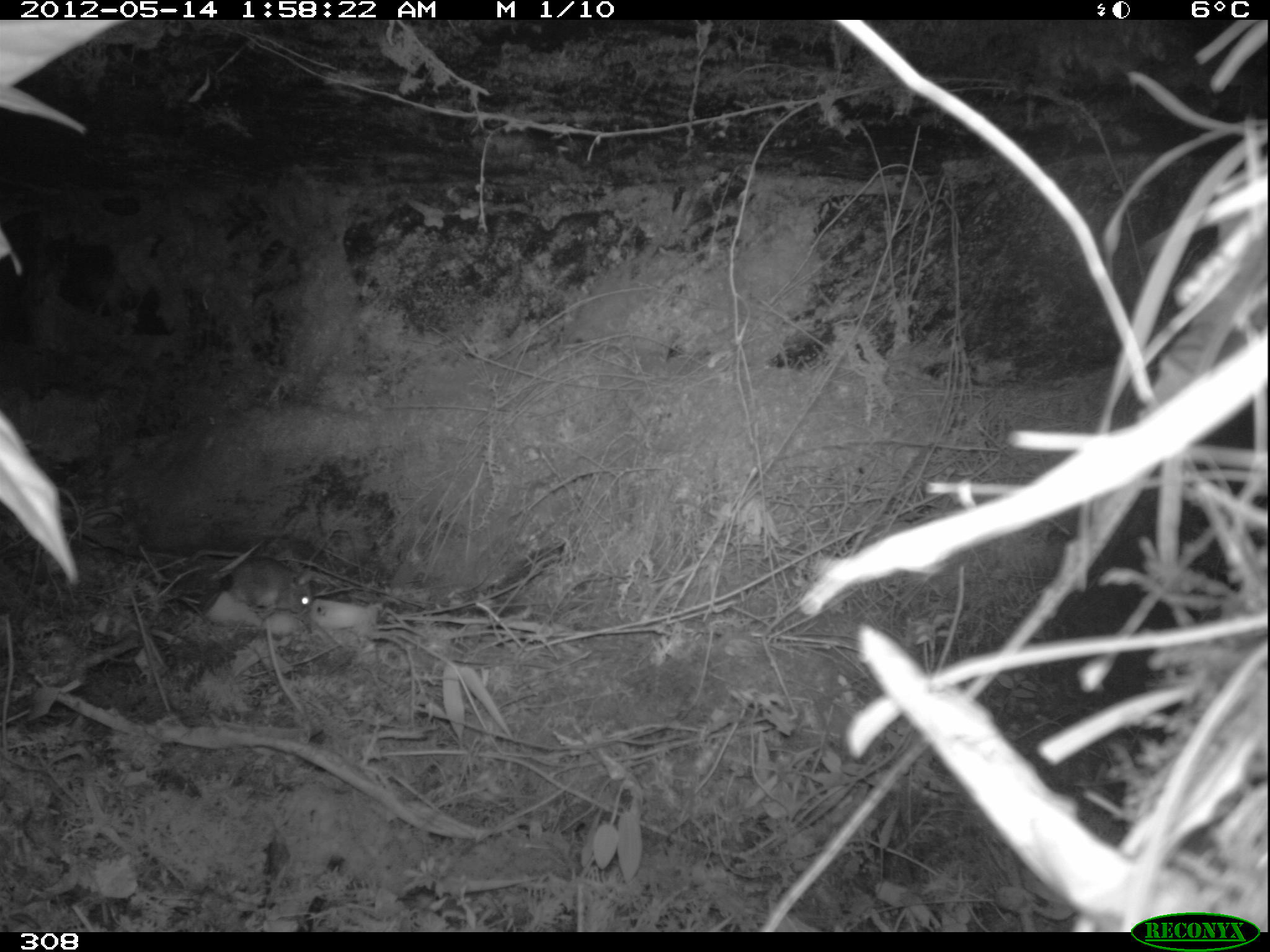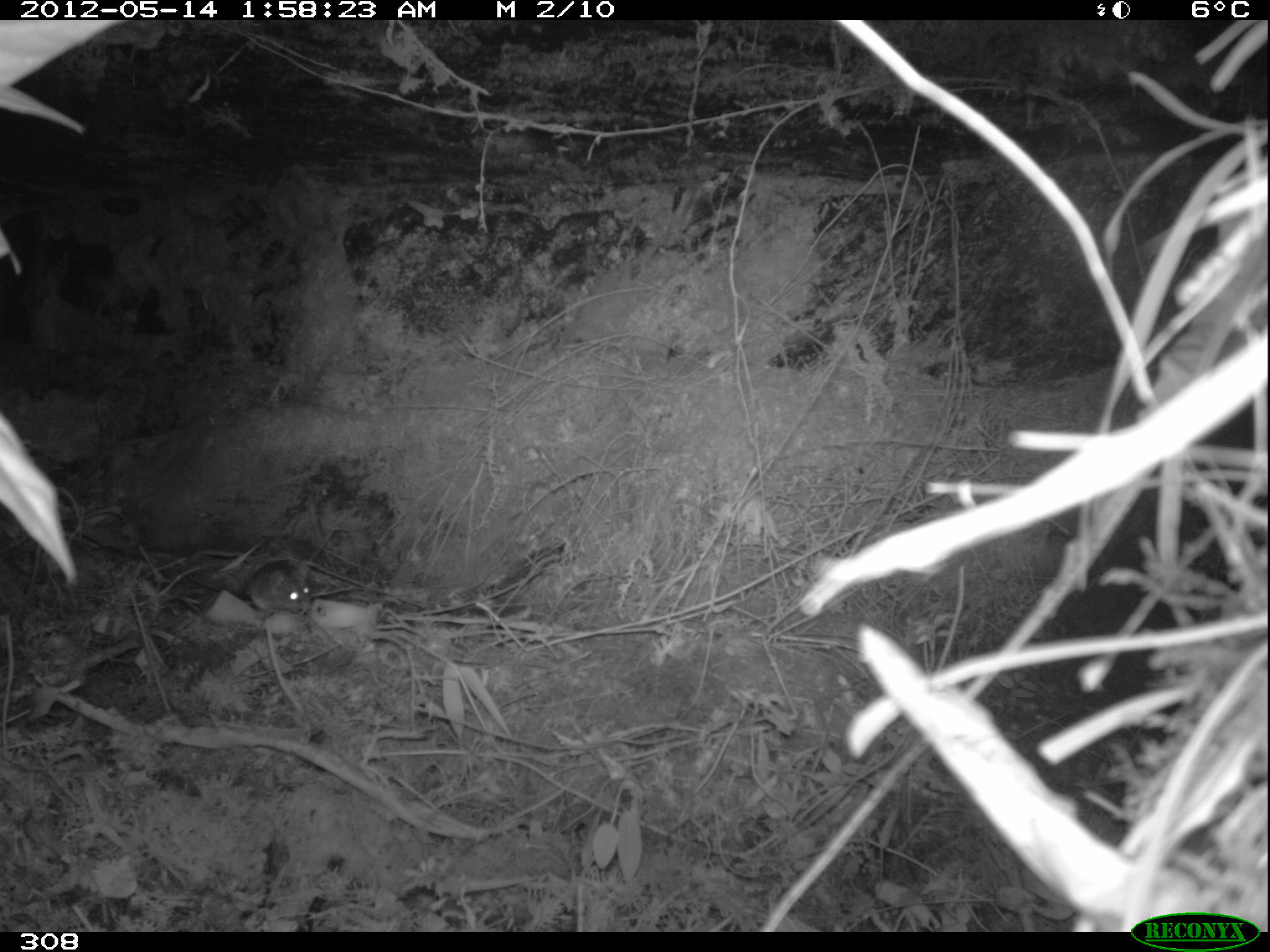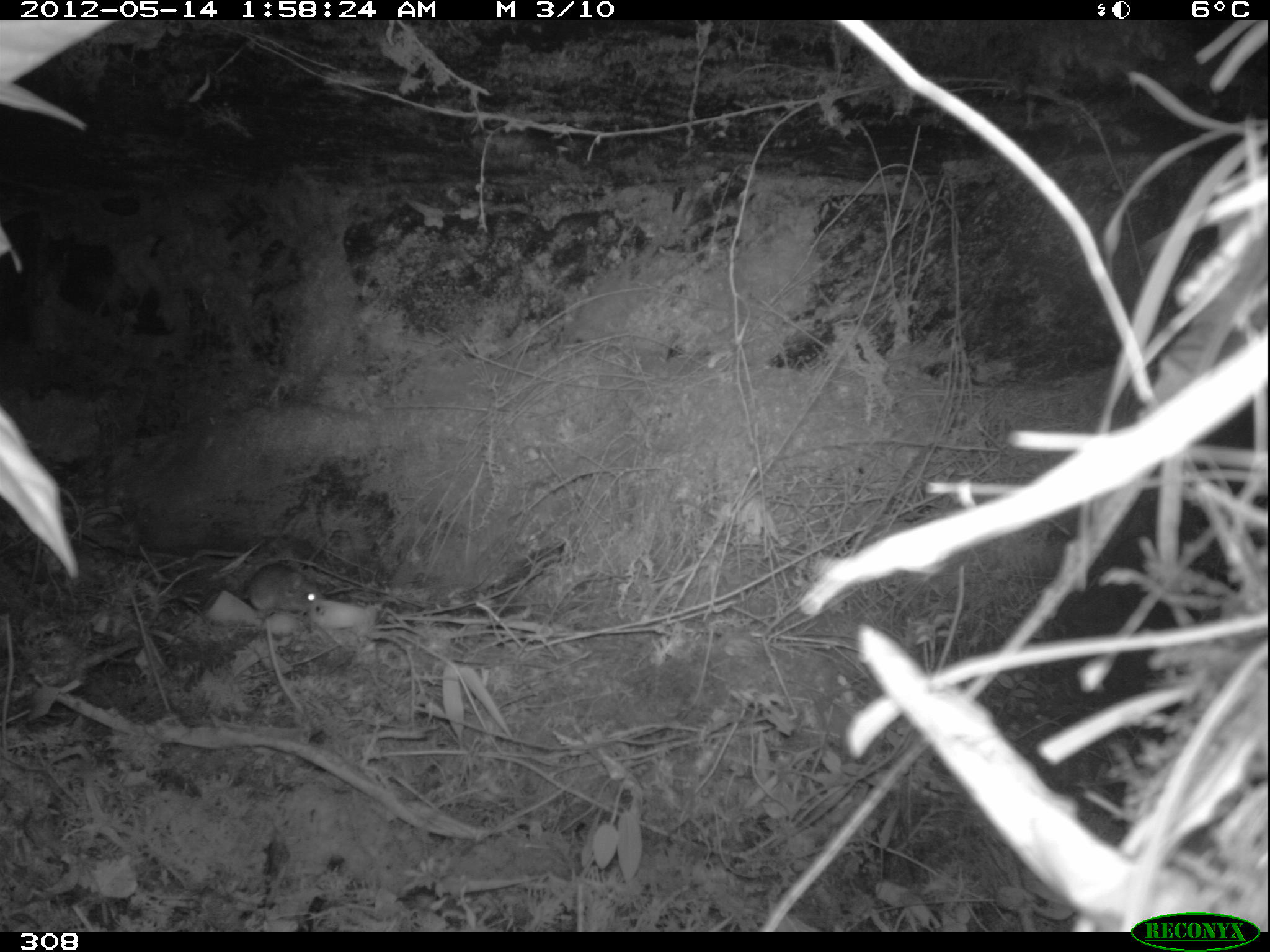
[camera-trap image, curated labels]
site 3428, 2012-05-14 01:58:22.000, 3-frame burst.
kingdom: Animalia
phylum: Chordata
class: Mammalia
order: Rodentia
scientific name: Rodentia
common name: rodents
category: unknown rodent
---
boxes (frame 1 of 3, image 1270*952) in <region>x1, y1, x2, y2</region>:
unknown rodent: <region>226, 559, 313, 614</region>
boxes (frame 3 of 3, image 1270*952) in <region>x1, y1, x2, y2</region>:
unknown rodent: <region>243, 563, 325, 612</region>